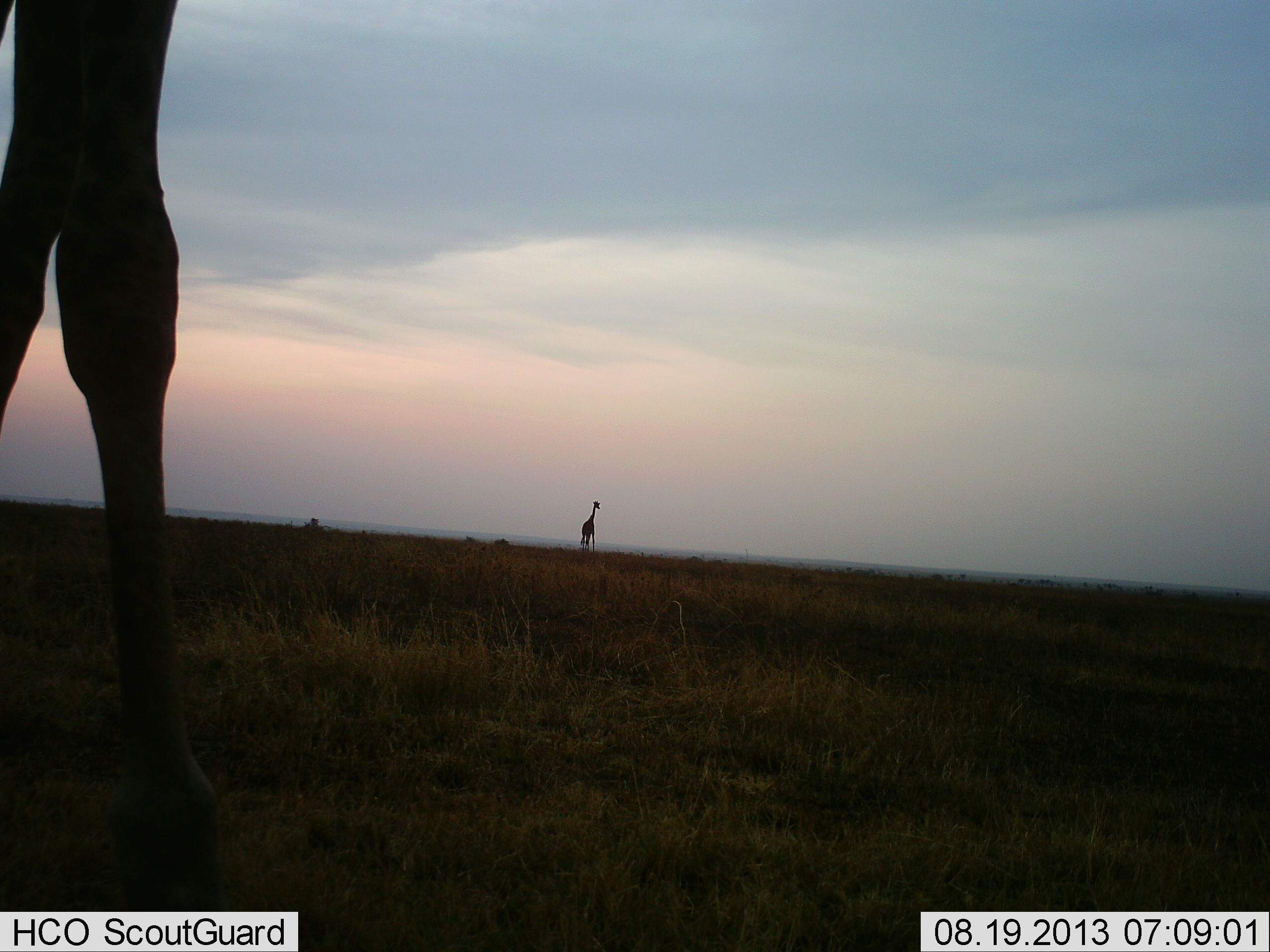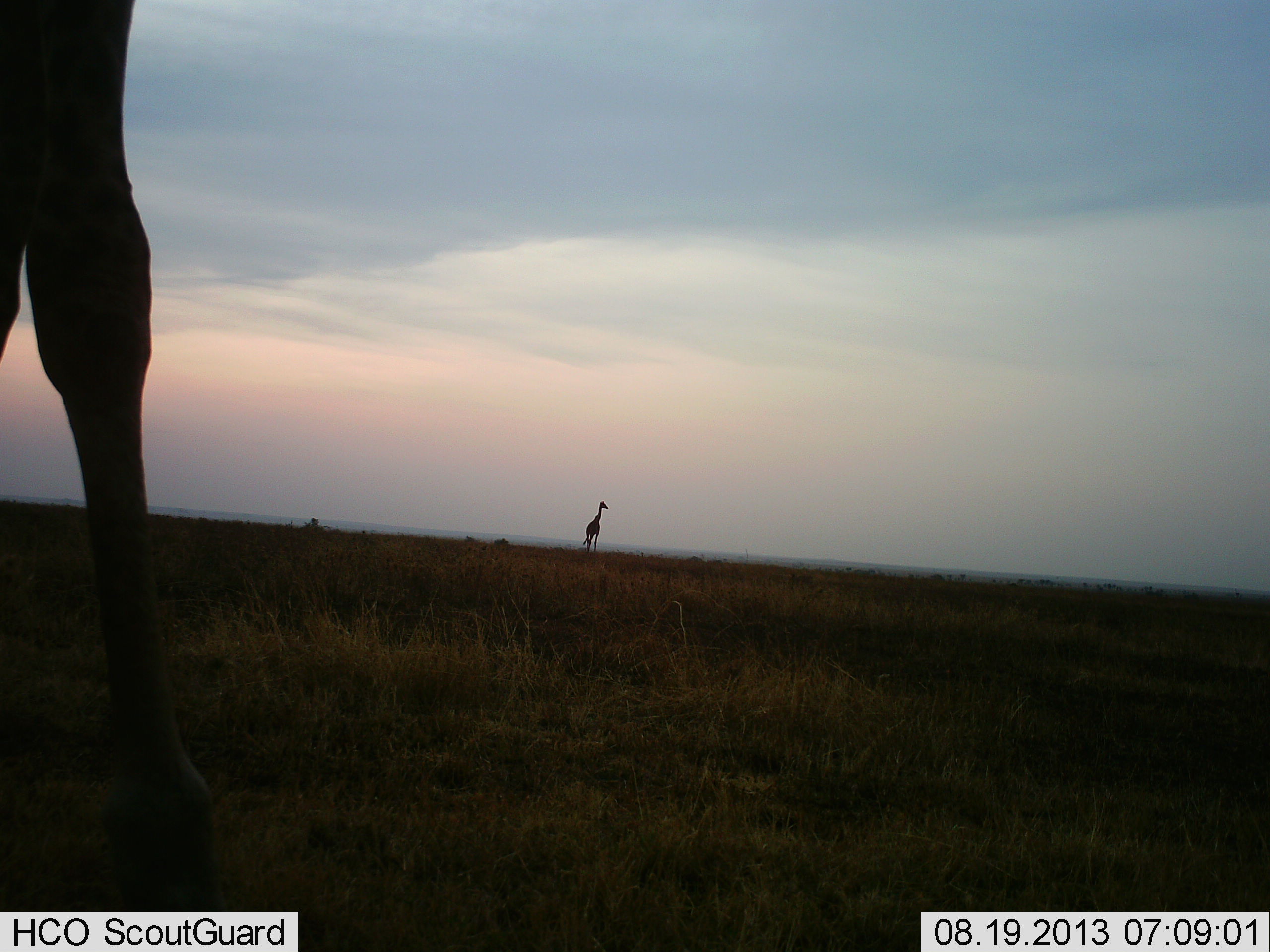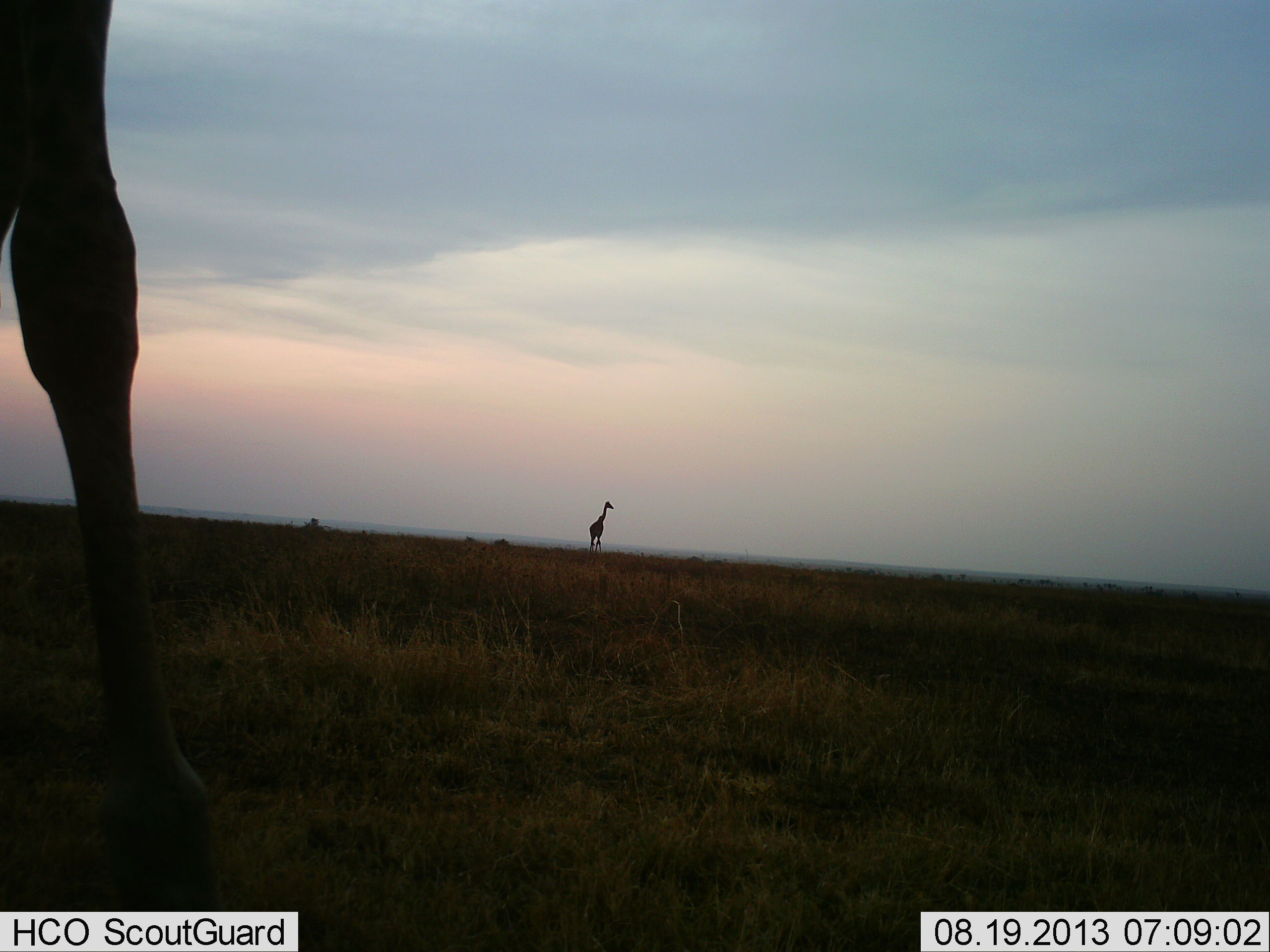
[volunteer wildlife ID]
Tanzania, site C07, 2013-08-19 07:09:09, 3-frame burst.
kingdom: Animalia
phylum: Chordata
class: Mammalia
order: Artiodactyla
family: Giraffidae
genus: Giraffa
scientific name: Giraffa camelopardalis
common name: giraffe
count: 2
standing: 68%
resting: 5%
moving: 53%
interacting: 0%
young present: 5%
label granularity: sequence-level